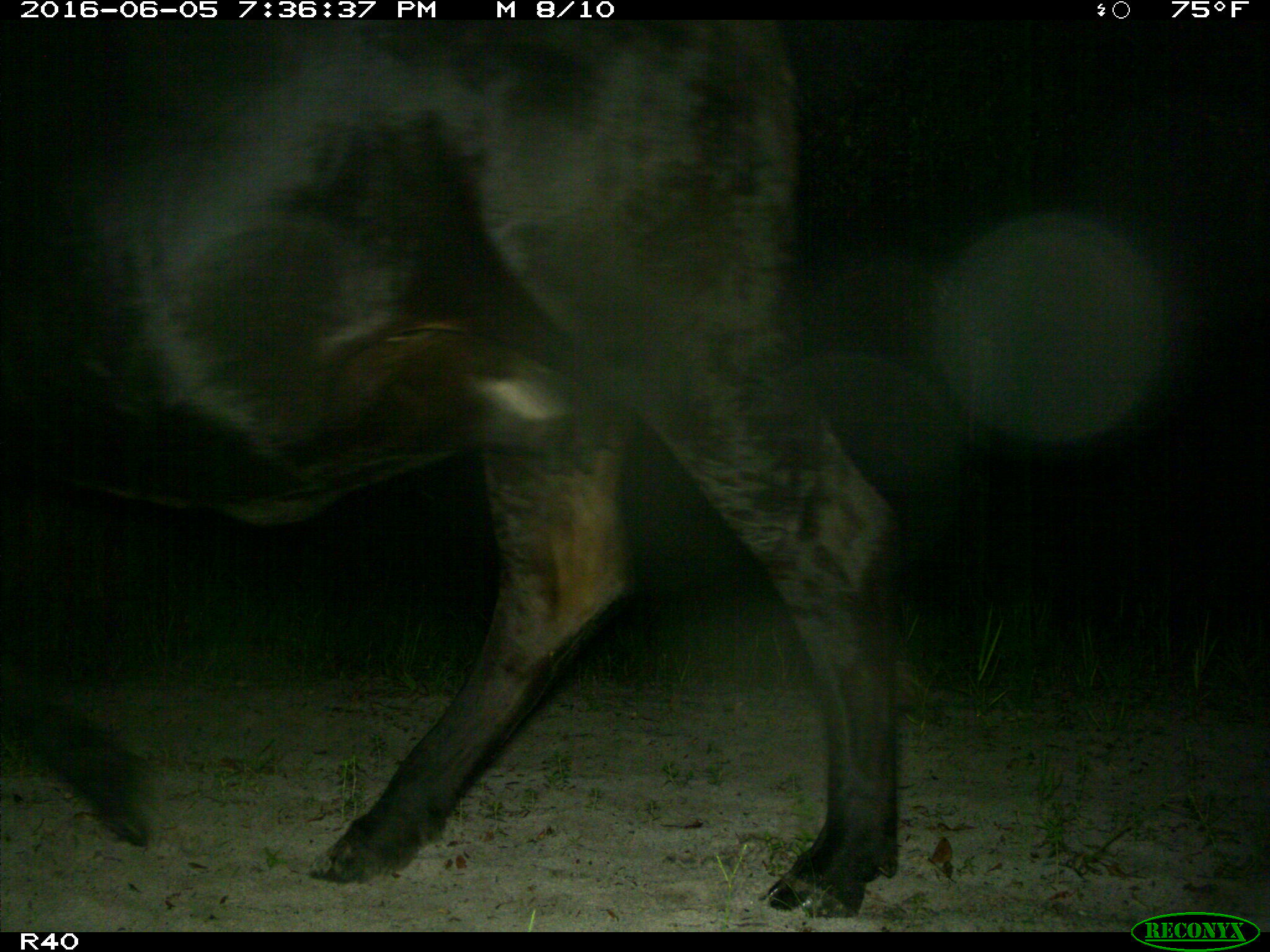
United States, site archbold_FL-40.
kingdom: Animalia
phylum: Chordata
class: Mammalia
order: Artiodactyla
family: Bovidae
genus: Bos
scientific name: Bos taurus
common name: domestic cow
Bos taurus (domestic cow).